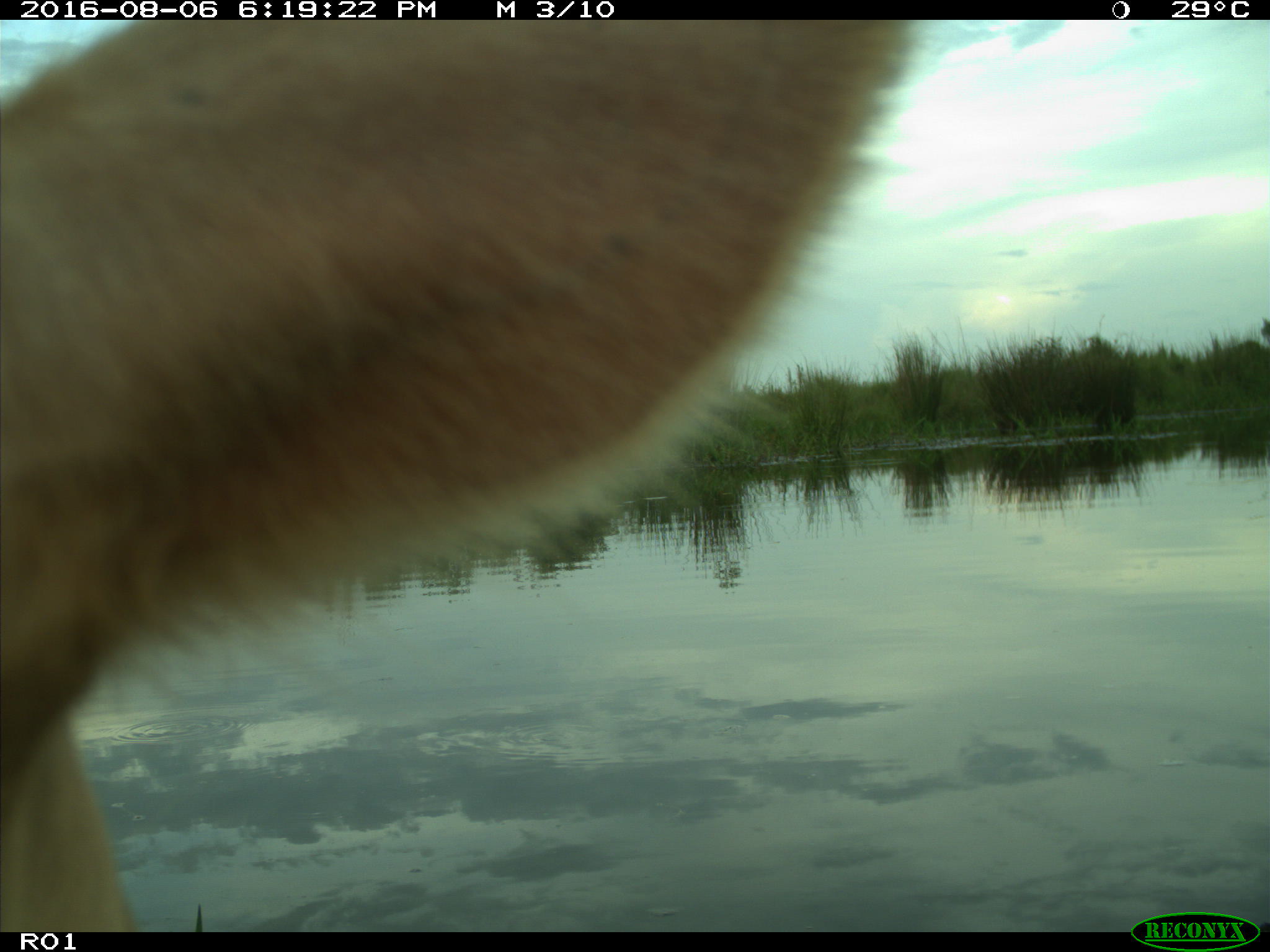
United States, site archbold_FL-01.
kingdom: Animalia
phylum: Chordata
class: Mammalia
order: Artiodactyla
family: Bovidae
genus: Bos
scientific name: Bos taurus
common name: domestic cow